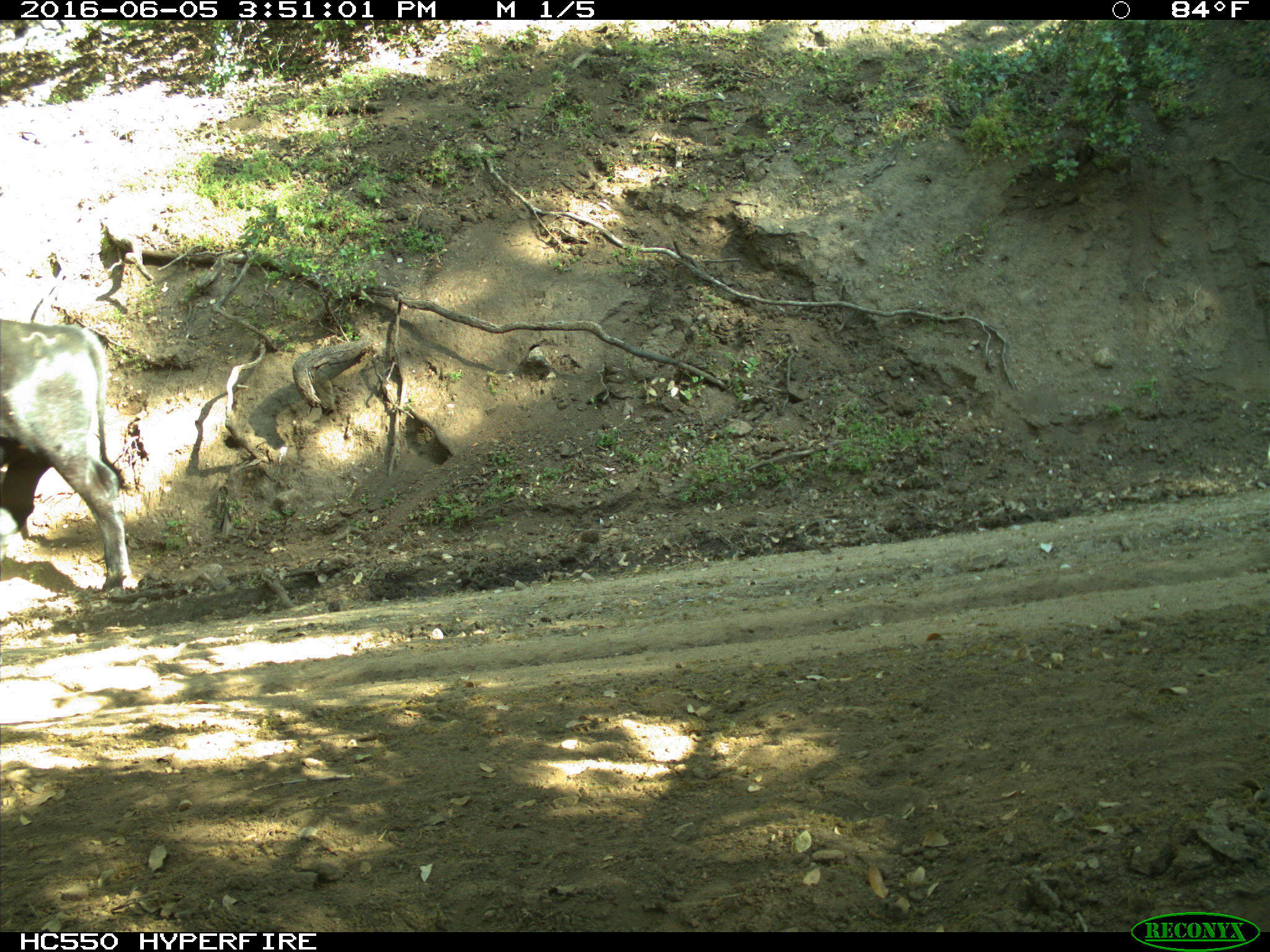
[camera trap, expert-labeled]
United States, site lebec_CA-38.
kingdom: Animalia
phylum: Chordata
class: Mammalia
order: Artiodactyla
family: Bovidae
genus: Bos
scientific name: Bos taurus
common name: domestic cow